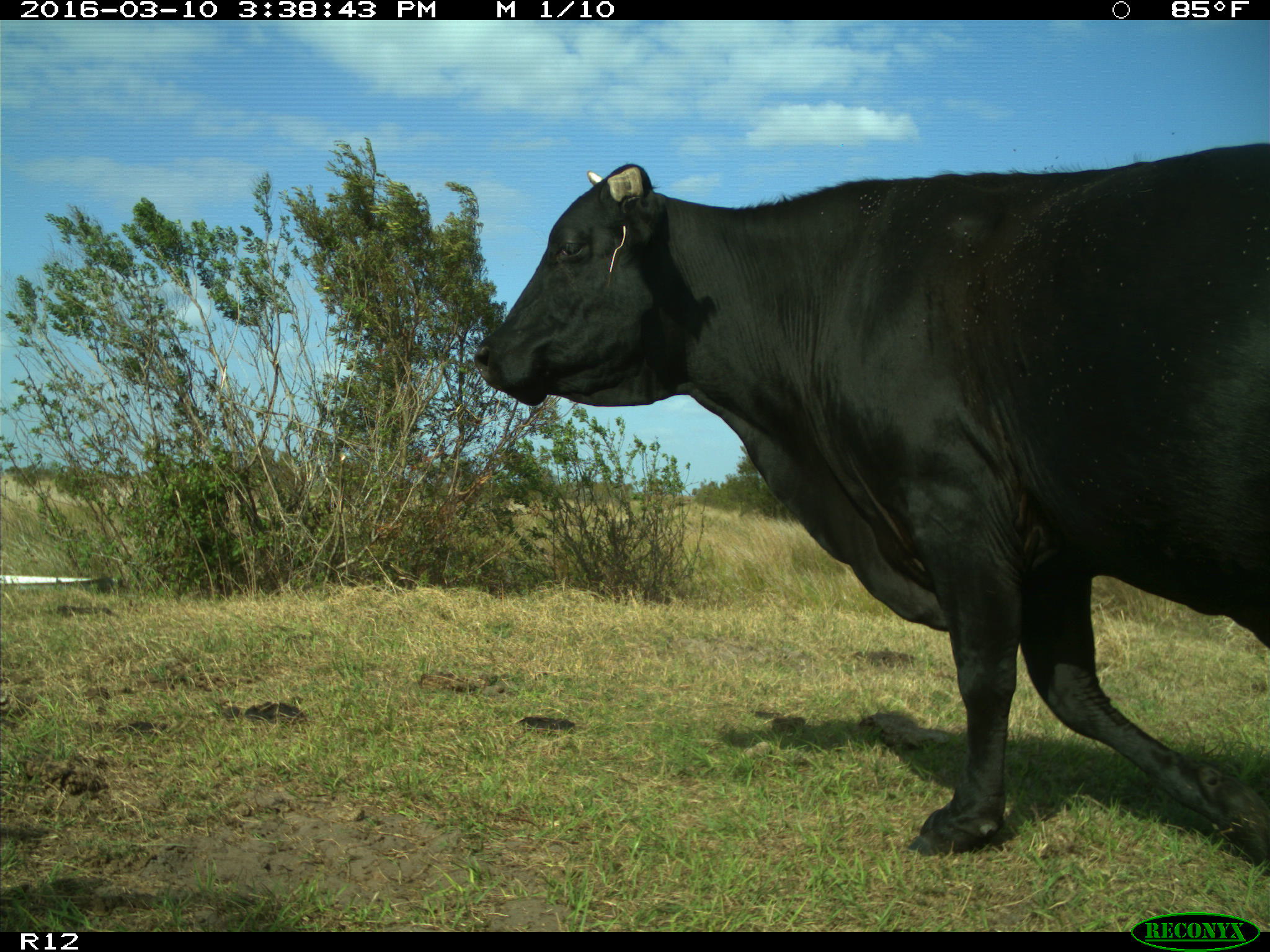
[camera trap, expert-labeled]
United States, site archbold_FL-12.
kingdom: Animalia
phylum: Chordata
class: Mammalia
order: Artiodactyla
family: Bovidae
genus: Bos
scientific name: Bos taurus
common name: domestic cow